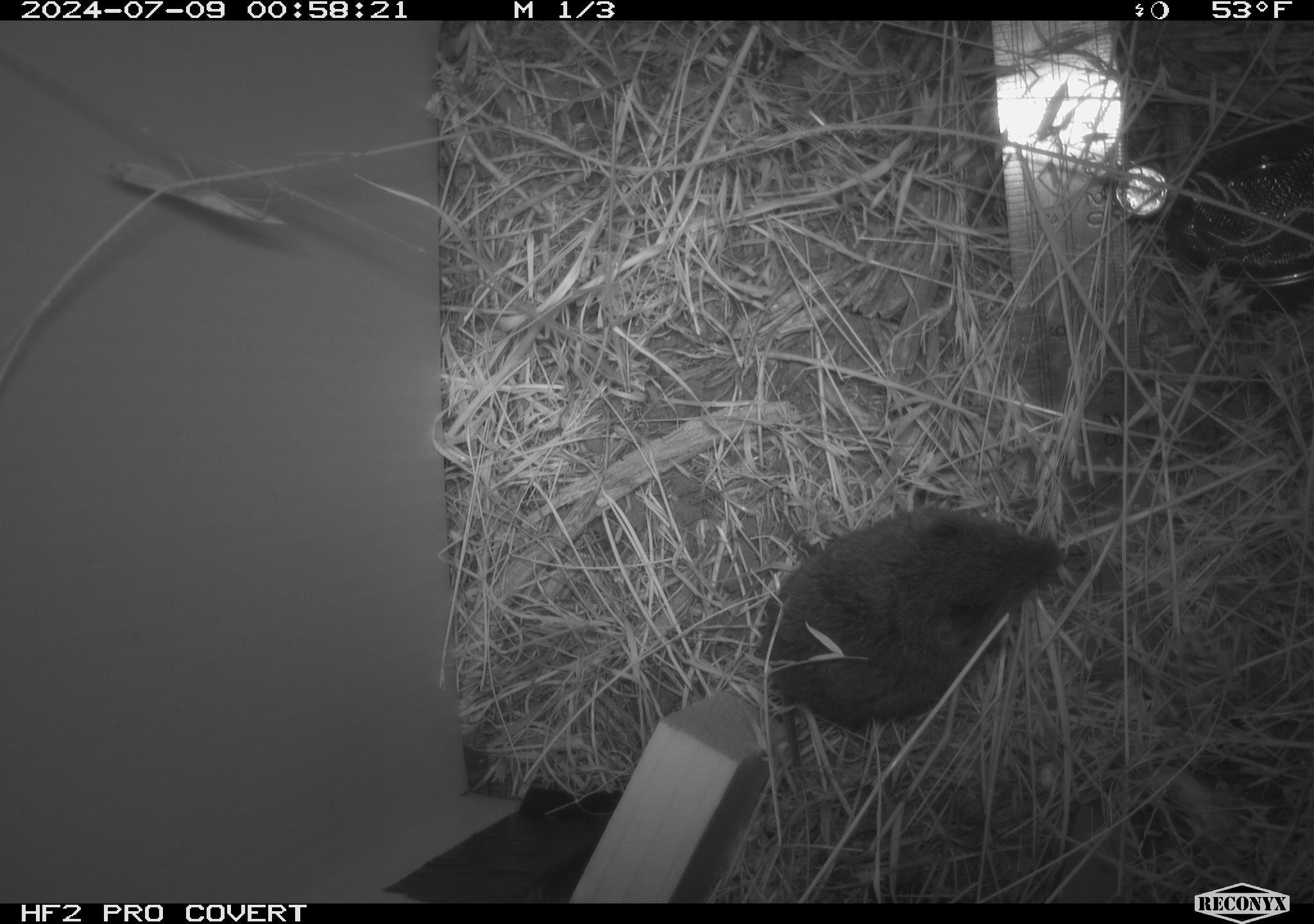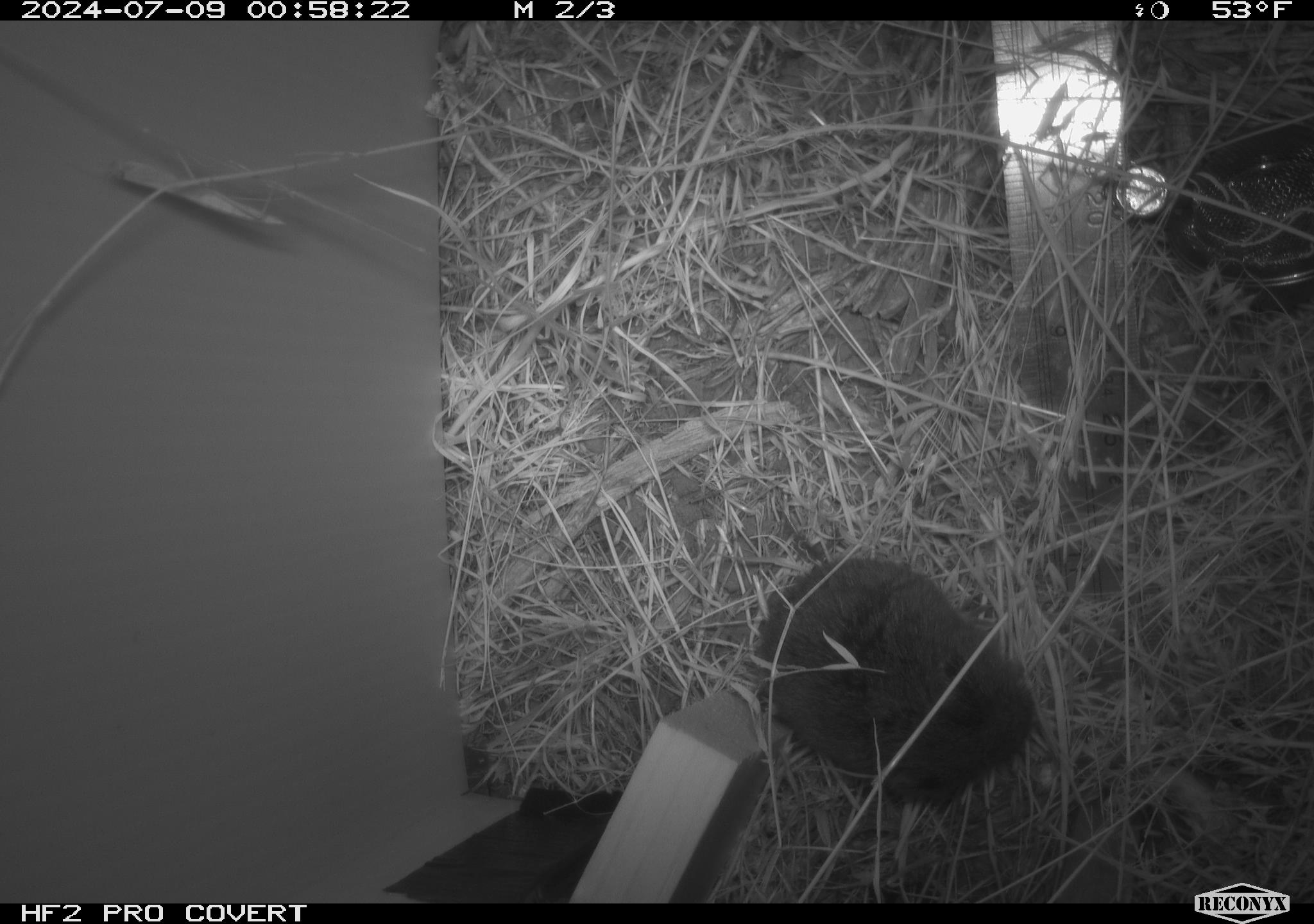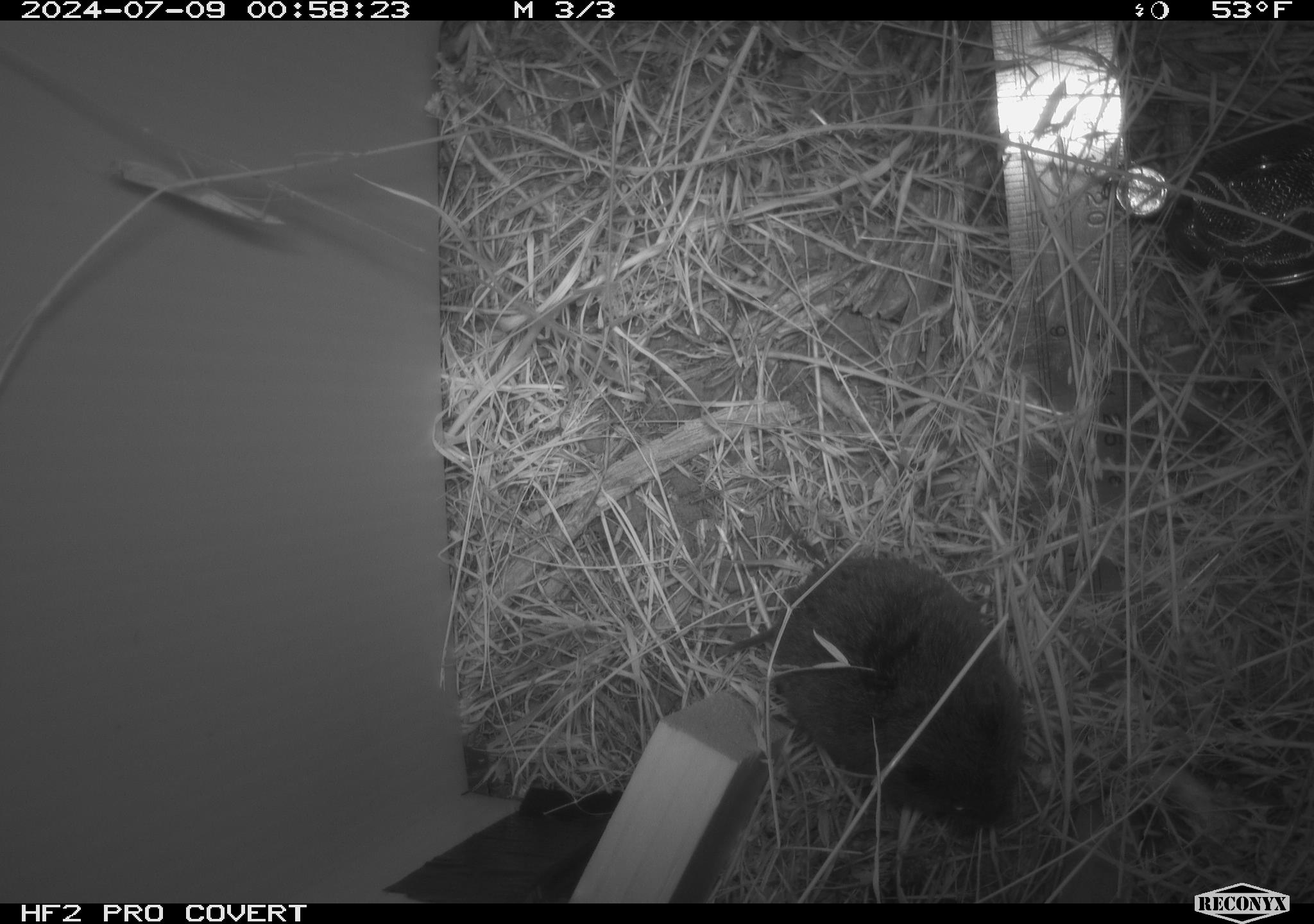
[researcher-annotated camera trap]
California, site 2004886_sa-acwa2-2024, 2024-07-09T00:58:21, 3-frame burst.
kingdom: Animalia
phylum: Chordata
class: Mammalia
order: Rodentia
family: Cricetidae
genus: Microtus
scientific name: Microtus californicus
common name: california vole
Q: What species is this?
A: California vole (Microtus californicus).